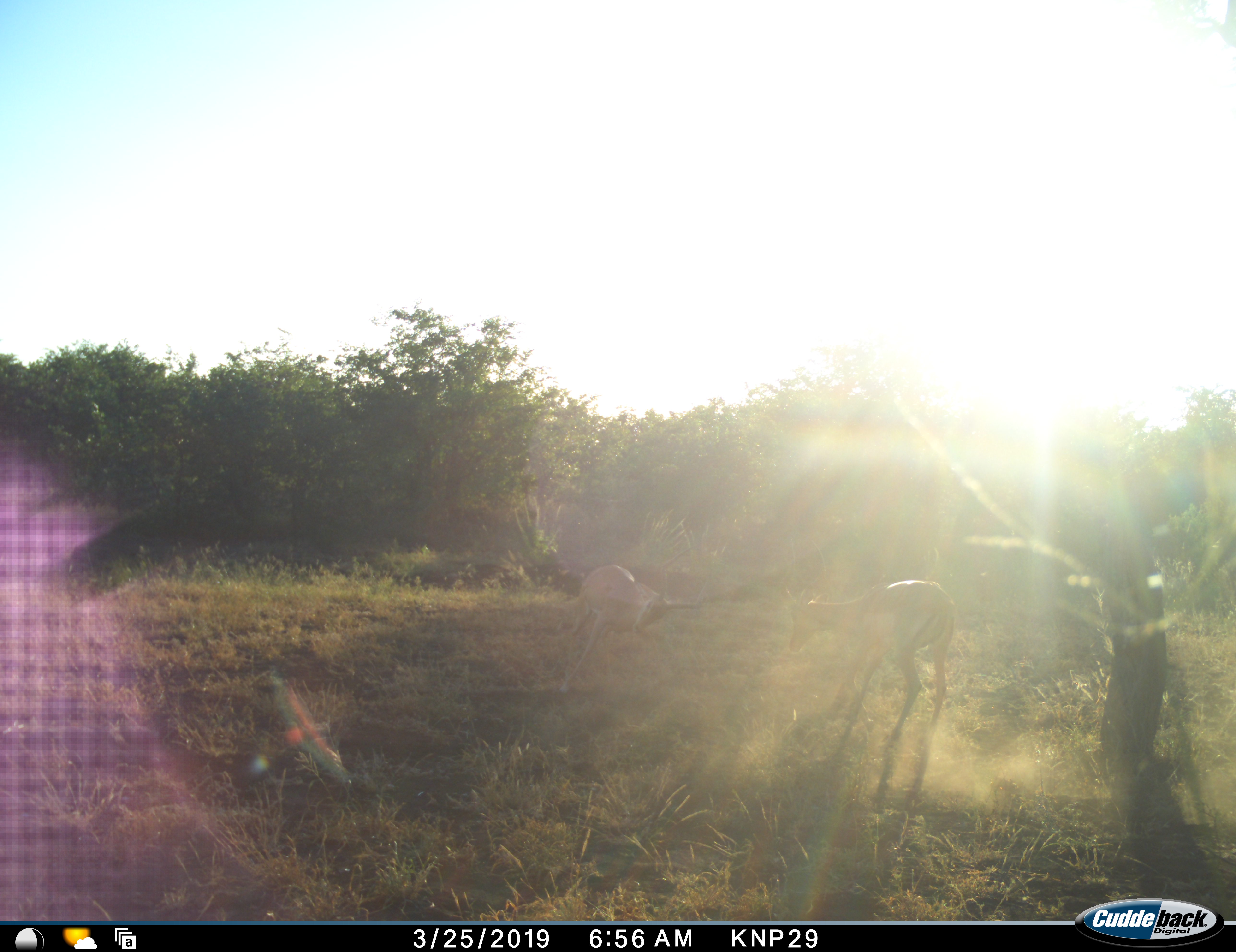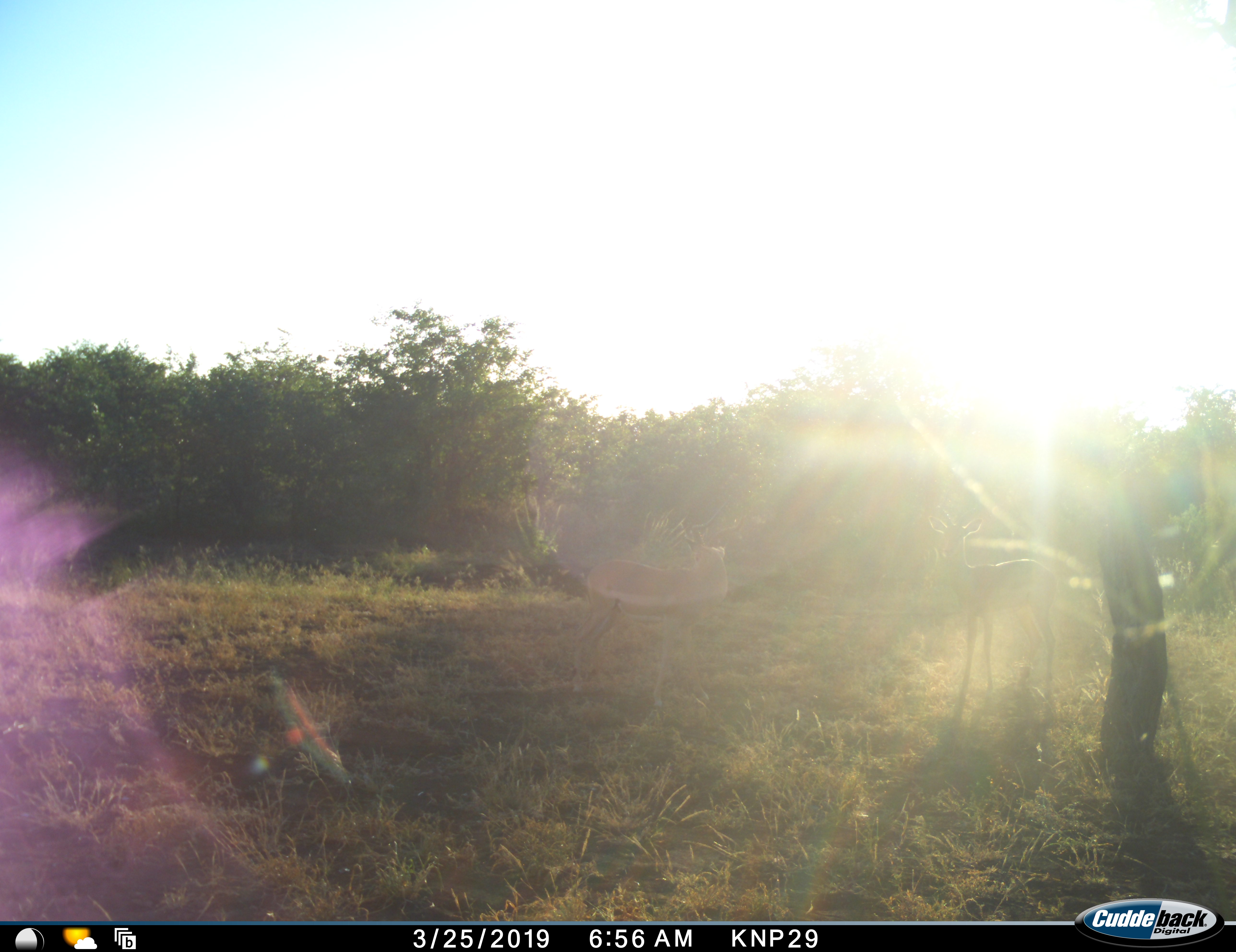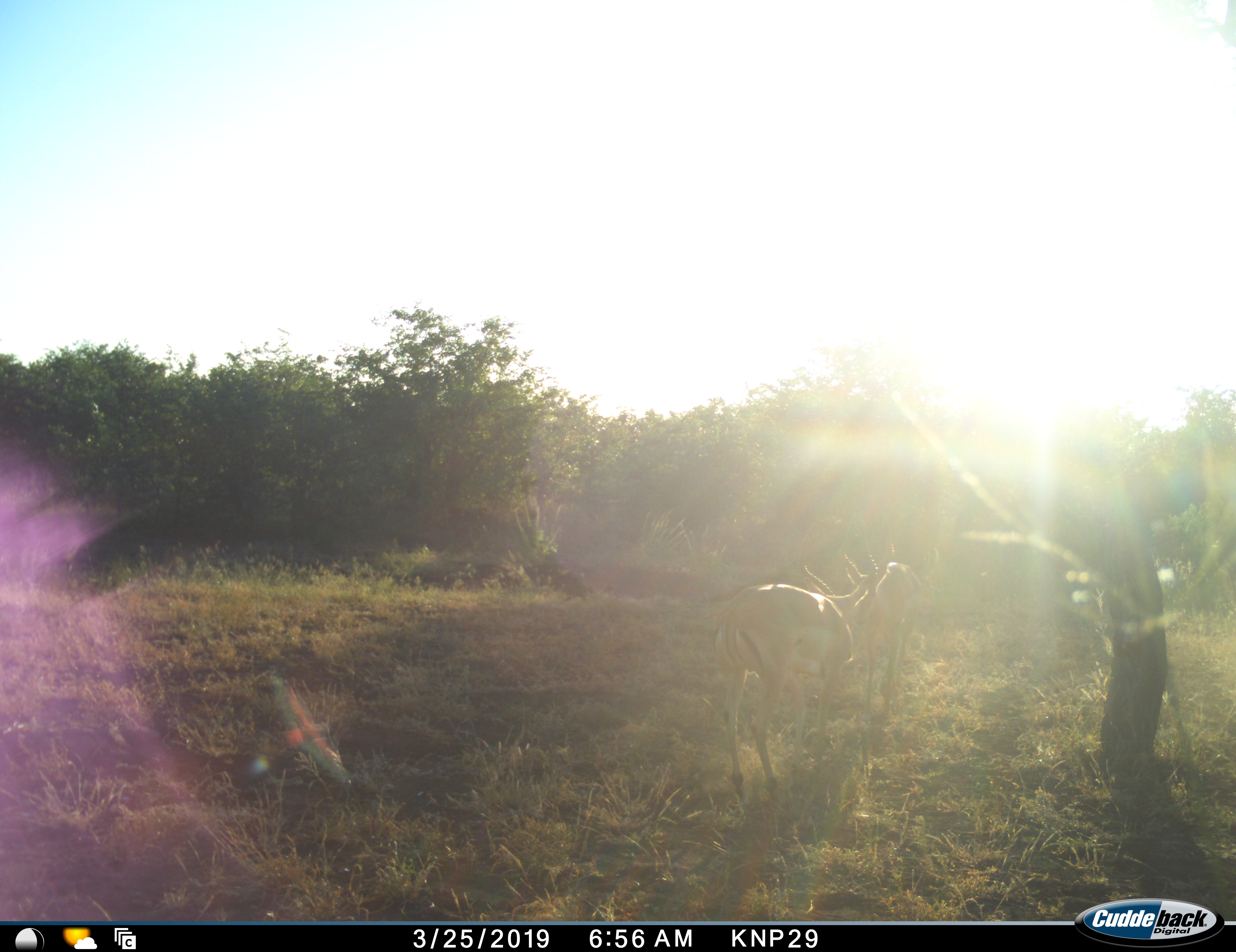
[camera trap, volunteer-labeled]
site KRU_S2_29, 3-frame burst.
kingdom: Animalia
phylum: Chordata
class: Mammalia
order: Artiodactyla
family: Bovidae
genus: Aepyceros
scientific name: Aepyceros melampus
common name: impala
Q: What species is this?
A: Impala (Aepyceros melampus).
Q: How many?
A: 2.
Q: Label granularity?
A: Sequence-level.